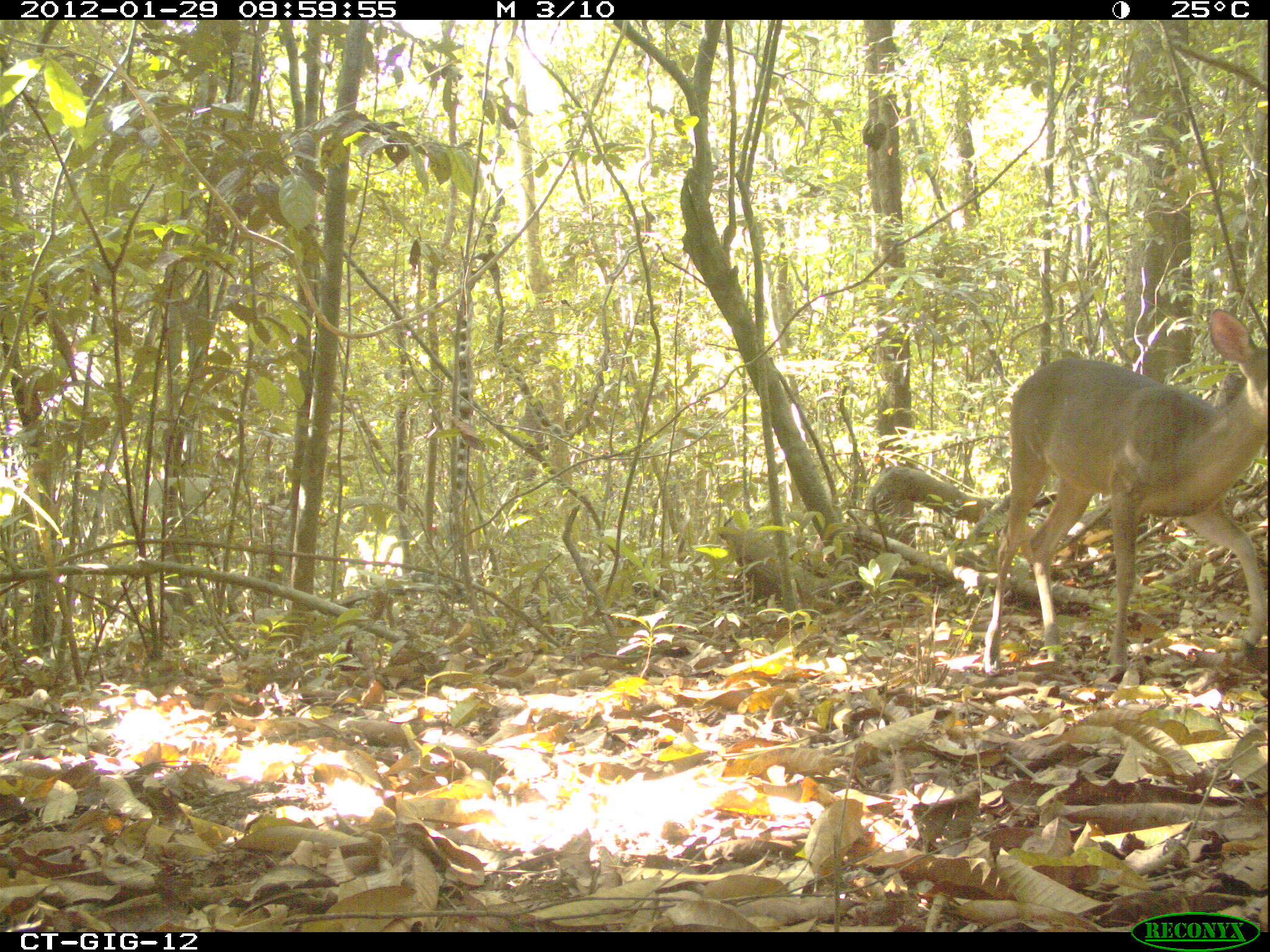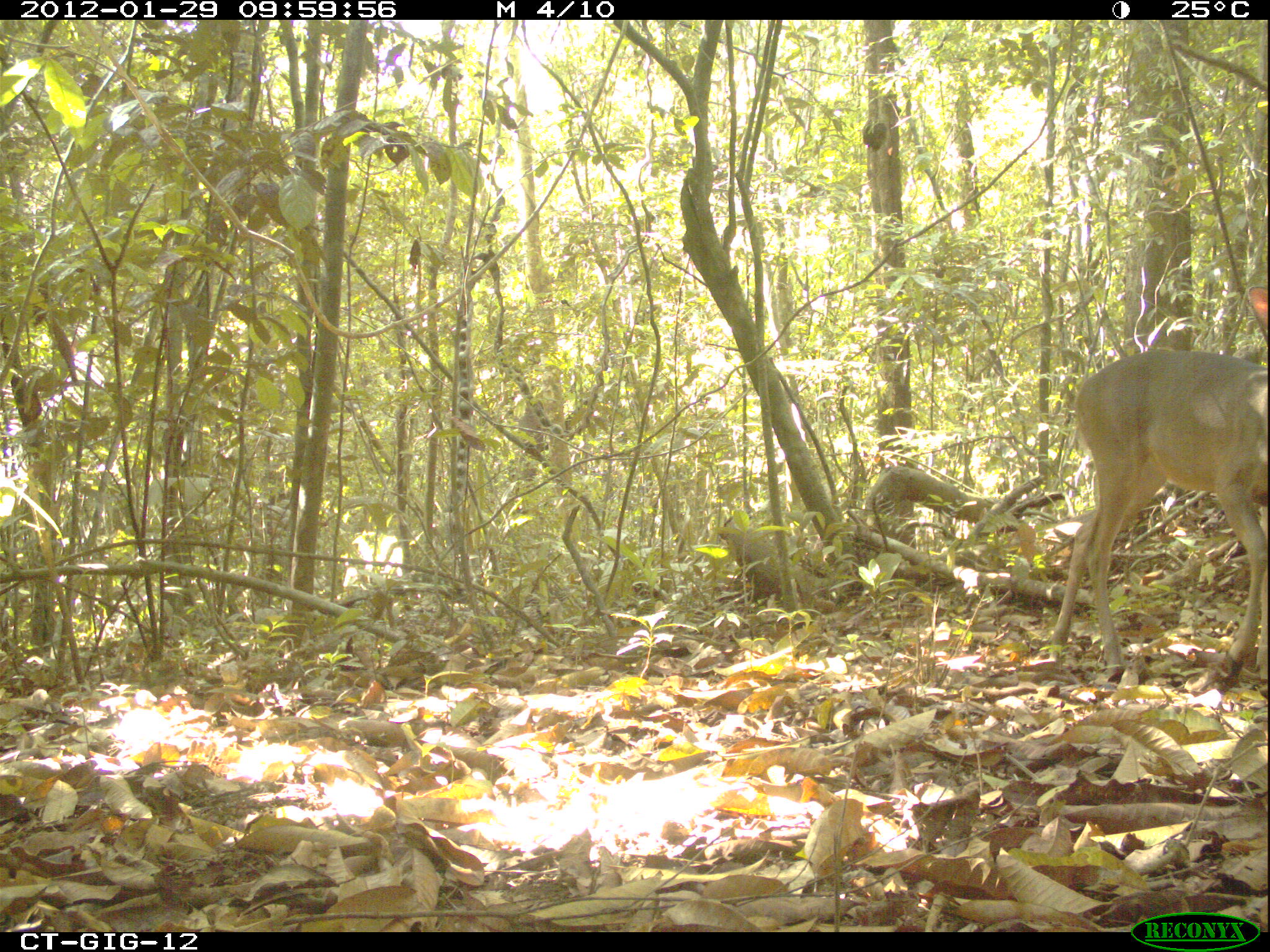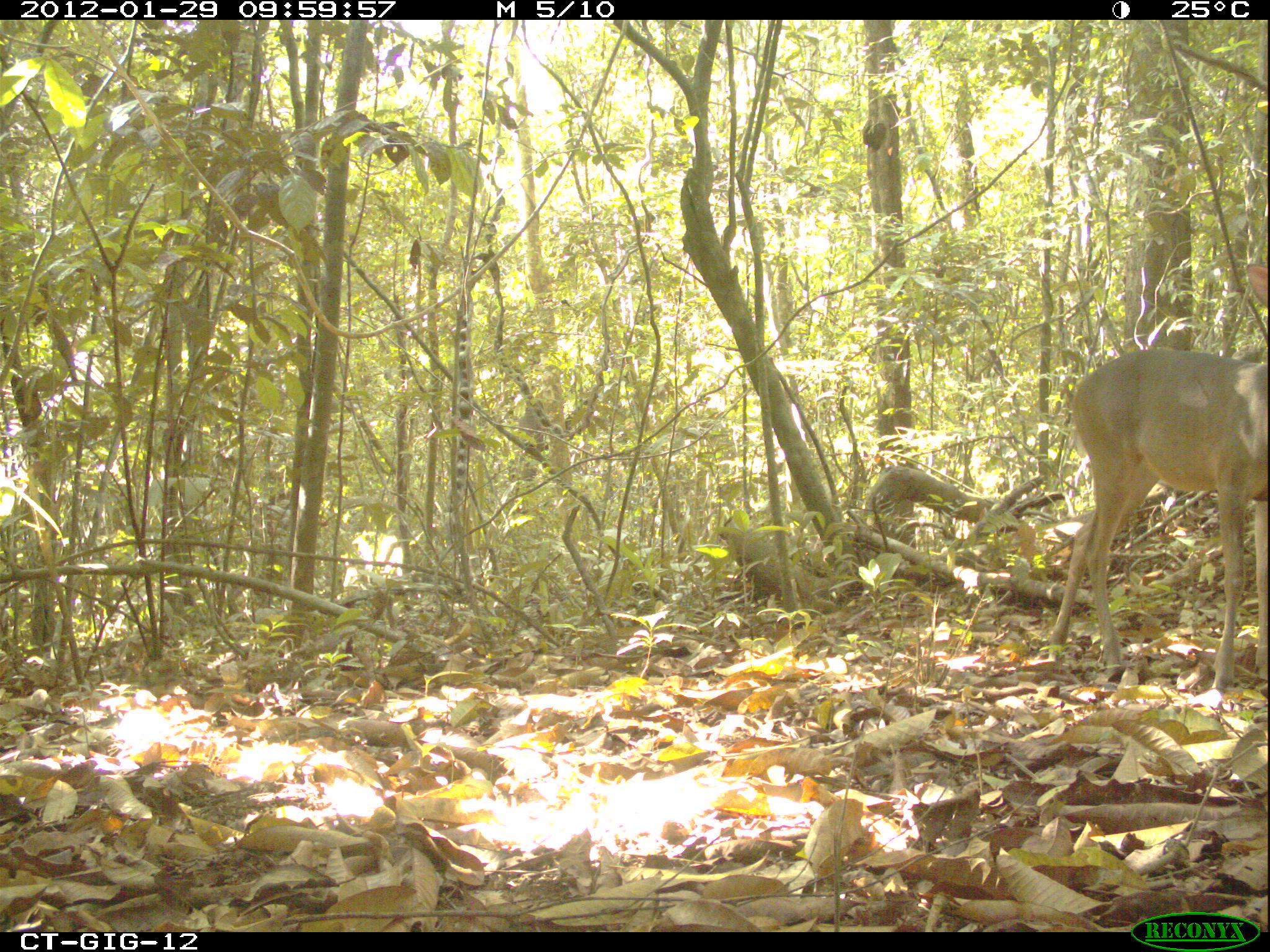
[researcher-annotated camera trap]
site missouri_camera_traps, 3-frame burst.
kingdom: Animalia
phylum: Chordata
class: Mammalia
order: Artiodactyla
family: Cervidae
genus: Odocoileus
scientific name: Odocoileus virginianus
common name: white-tailed deer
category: white tailed deer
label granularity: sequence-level